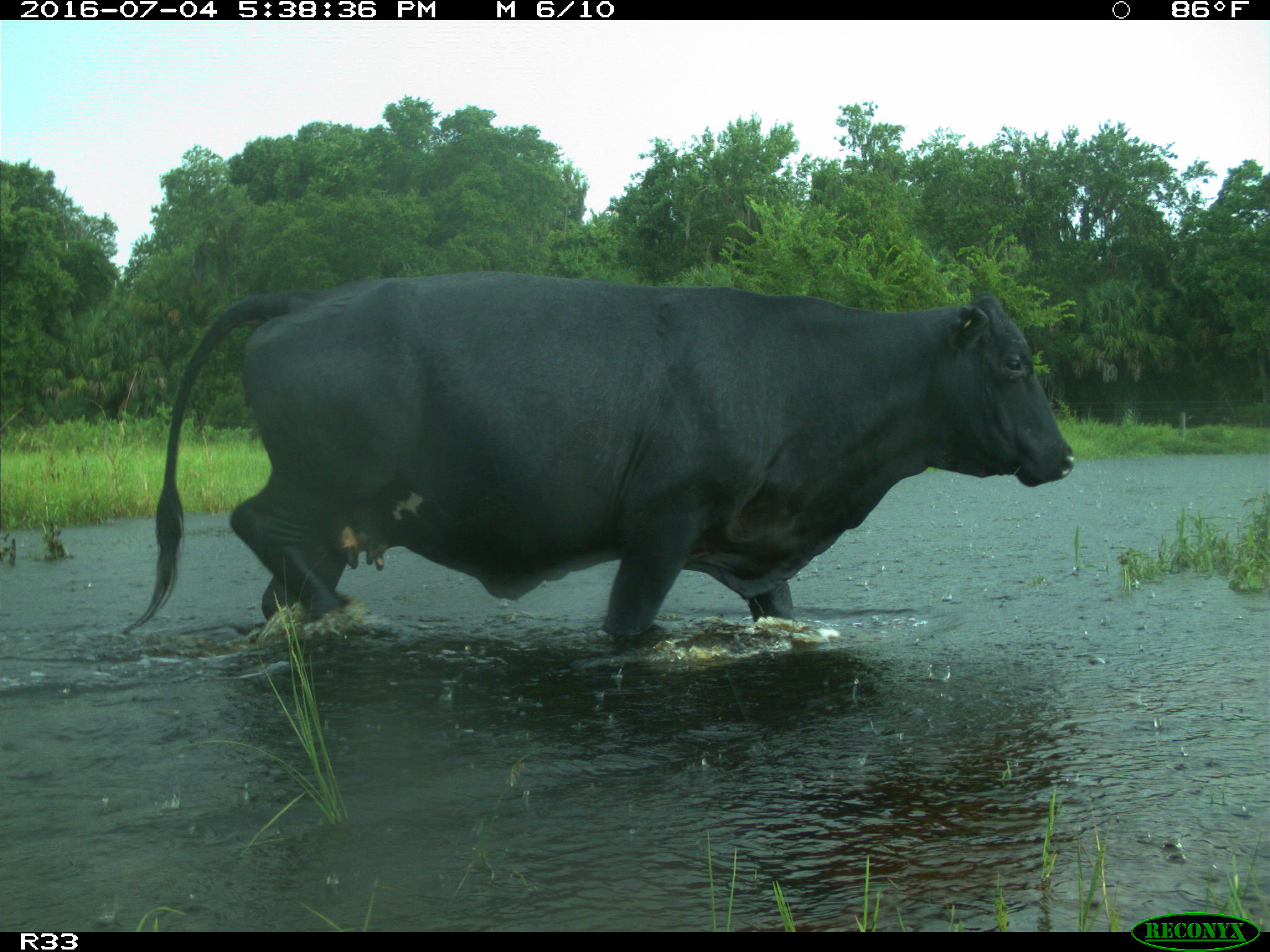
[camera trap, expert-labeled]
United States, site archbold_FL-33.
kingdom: Animalia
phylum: Chordata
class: Mammalia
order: Artiodactyla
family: Bovidae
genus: Bos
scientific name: Bos taurus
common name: domestic cow